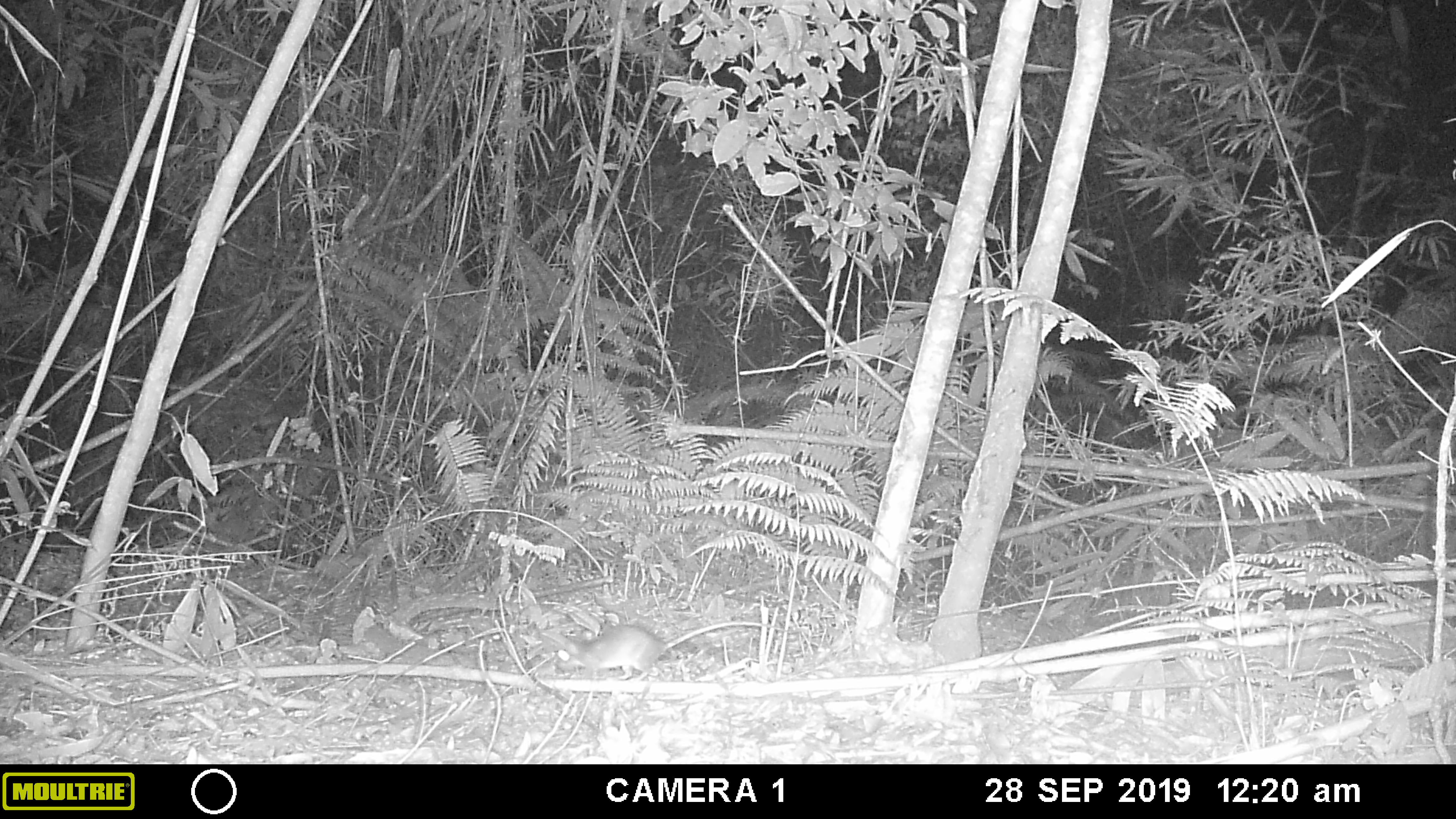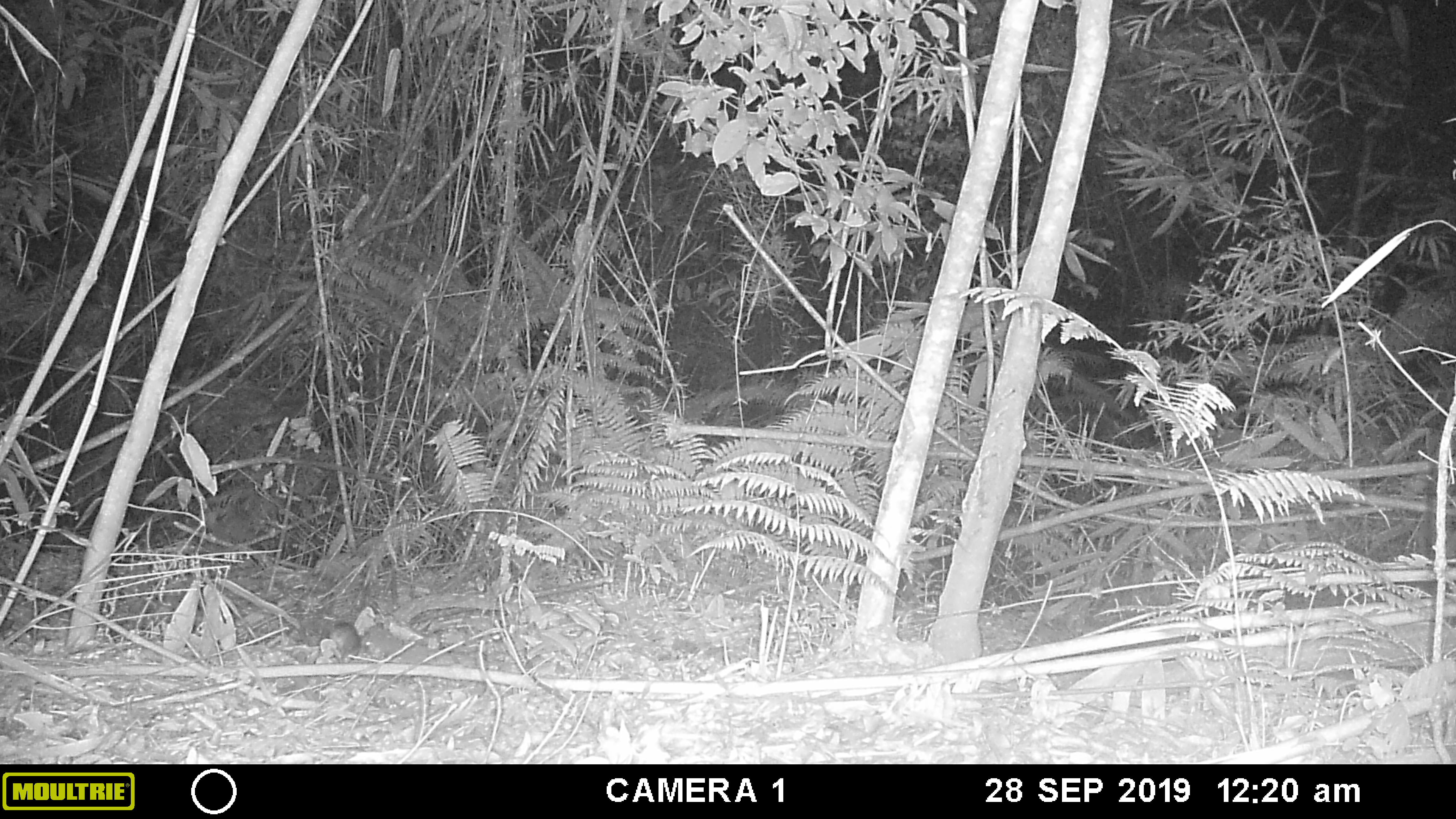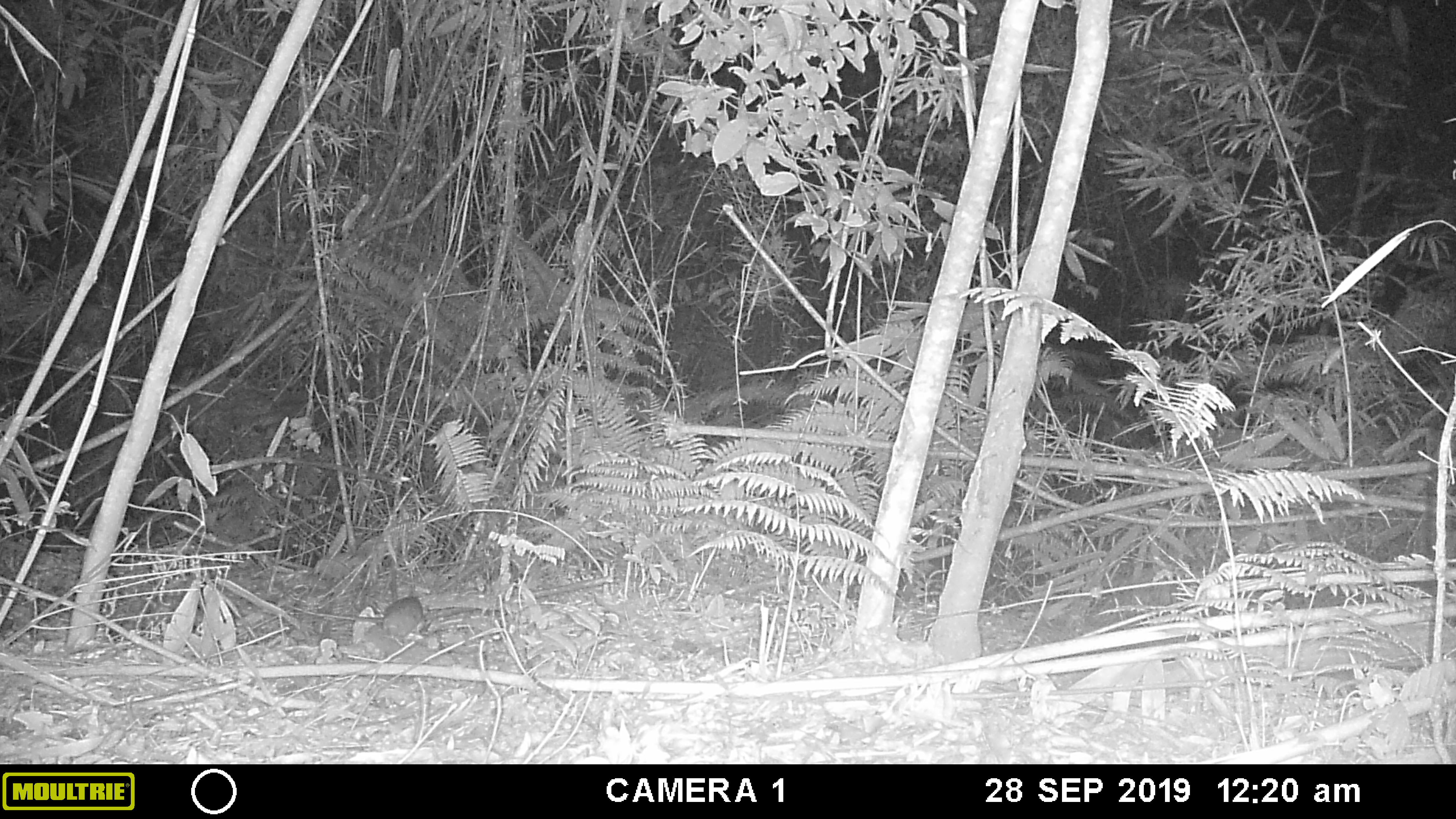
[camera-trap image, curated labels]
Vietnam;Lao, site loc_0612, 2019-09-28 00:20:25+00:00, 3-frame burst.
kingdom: Animalia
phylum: Chordata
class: Mammalia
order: Rodentia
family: Muridae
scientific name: Muridae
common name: old-world mice and rats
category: unidentified murid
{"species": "unidentified murid (old-world mice and rats) (Muridae)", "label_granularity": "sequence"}